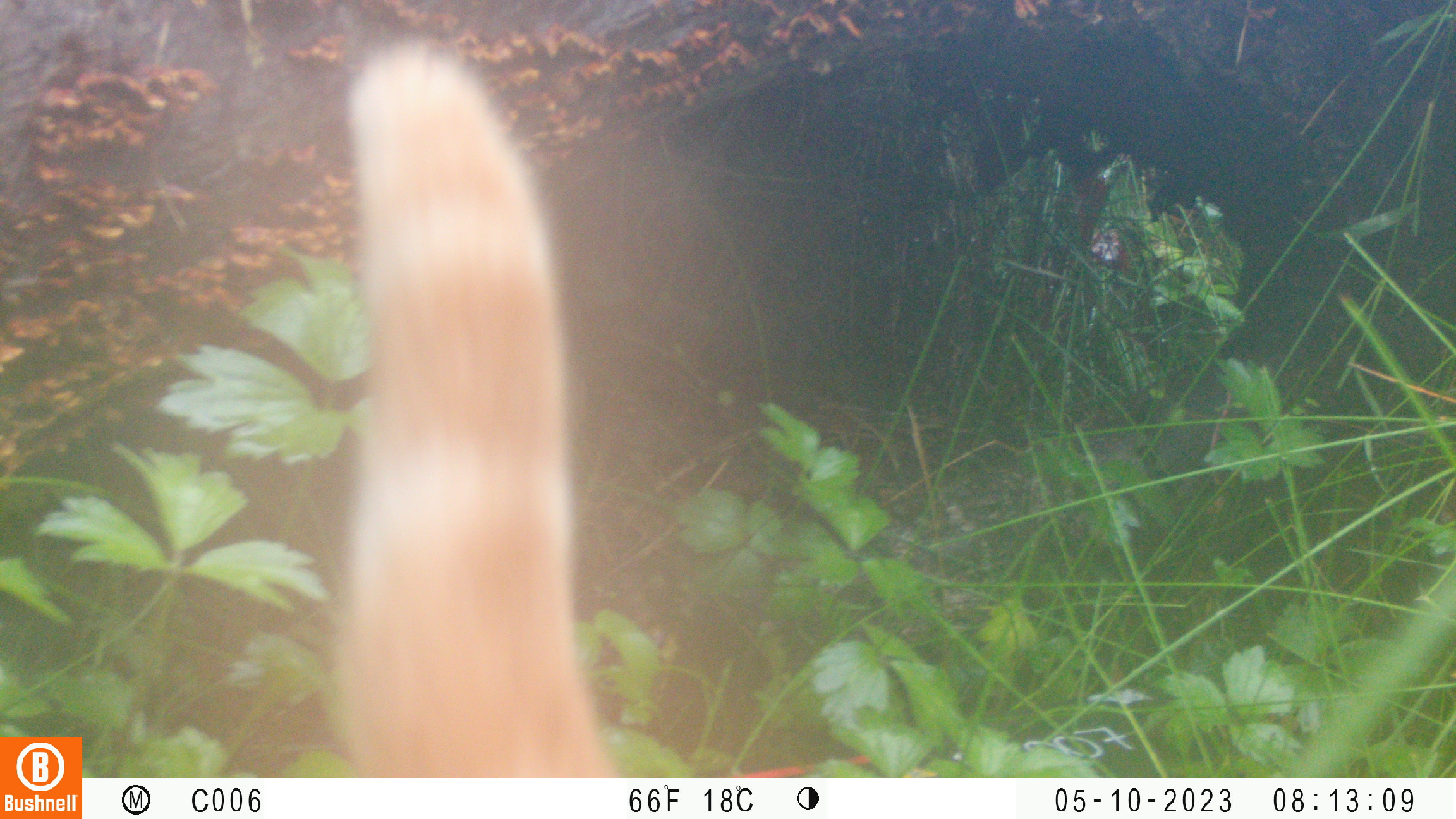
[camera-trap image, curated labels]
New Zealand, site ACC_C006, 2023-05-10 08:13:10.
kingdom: Animalia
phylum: Chordata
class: Mammalia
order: Carnivora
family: Felidae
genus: Felis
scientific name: Felis catus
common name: domestic cat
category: cat